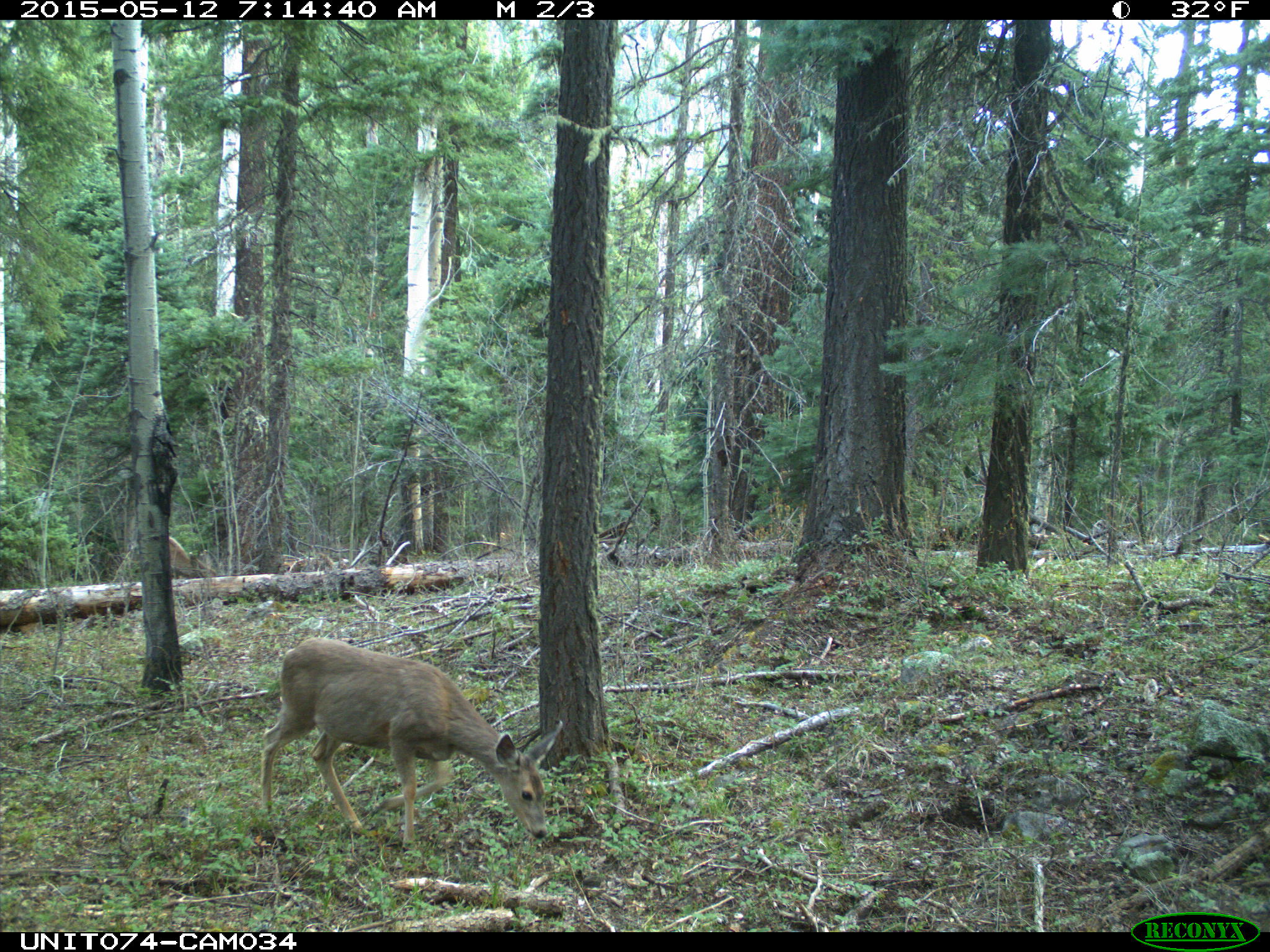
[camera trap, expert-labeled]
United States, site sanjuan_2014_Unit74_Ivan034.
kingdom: Animalia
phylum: Chordata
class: Mammalia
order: Artiodactyla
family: Cervidae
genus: Odocoileus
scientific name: Odocoileus hemionus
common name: mule deer